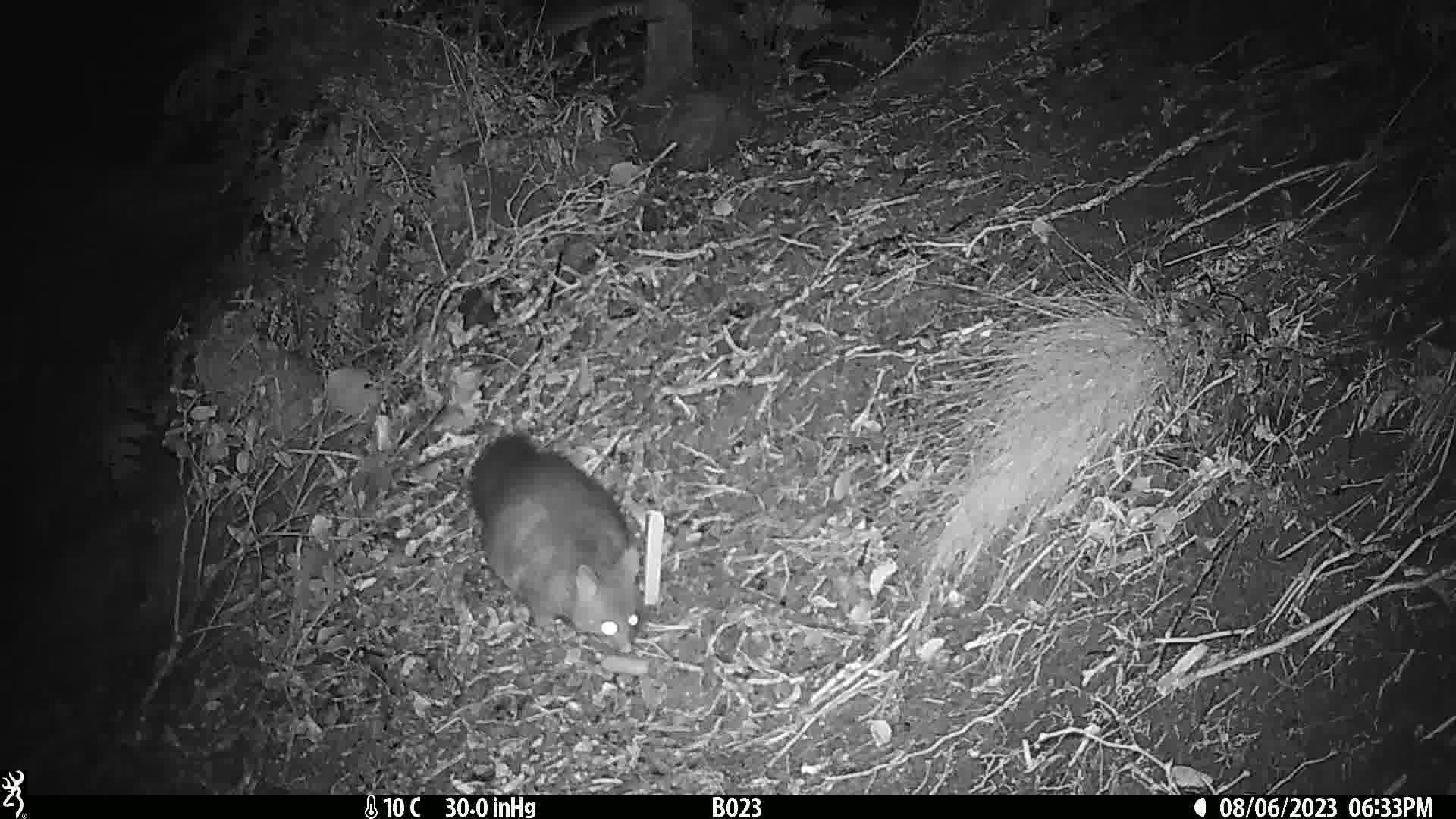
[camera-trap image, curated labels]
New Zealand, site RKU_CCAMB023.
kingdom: Animalia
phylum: Chordata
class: Mammalia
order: Diprotodontia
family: Phalangeridae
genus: Trichosurus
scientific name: Trichosurus vulpecula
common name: common brushtail possum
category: possum